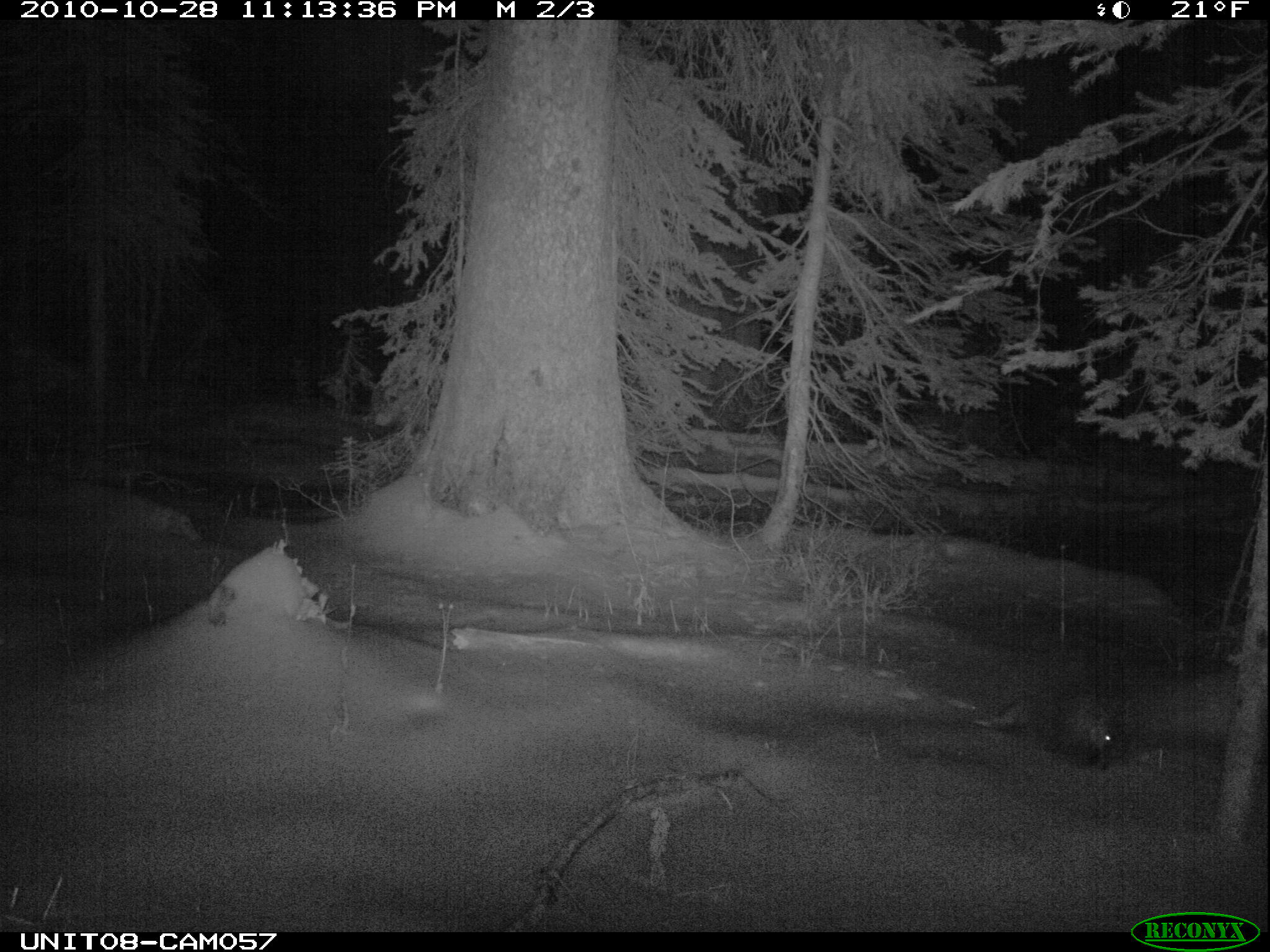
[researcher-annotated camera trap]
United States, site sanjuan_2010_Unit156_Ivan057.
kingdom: Animalia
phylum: Chordata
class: Mammalia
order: Rodentia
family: Erethizontidae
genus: Erethizon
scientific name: Erethizon dorsatum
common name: north american porcupine